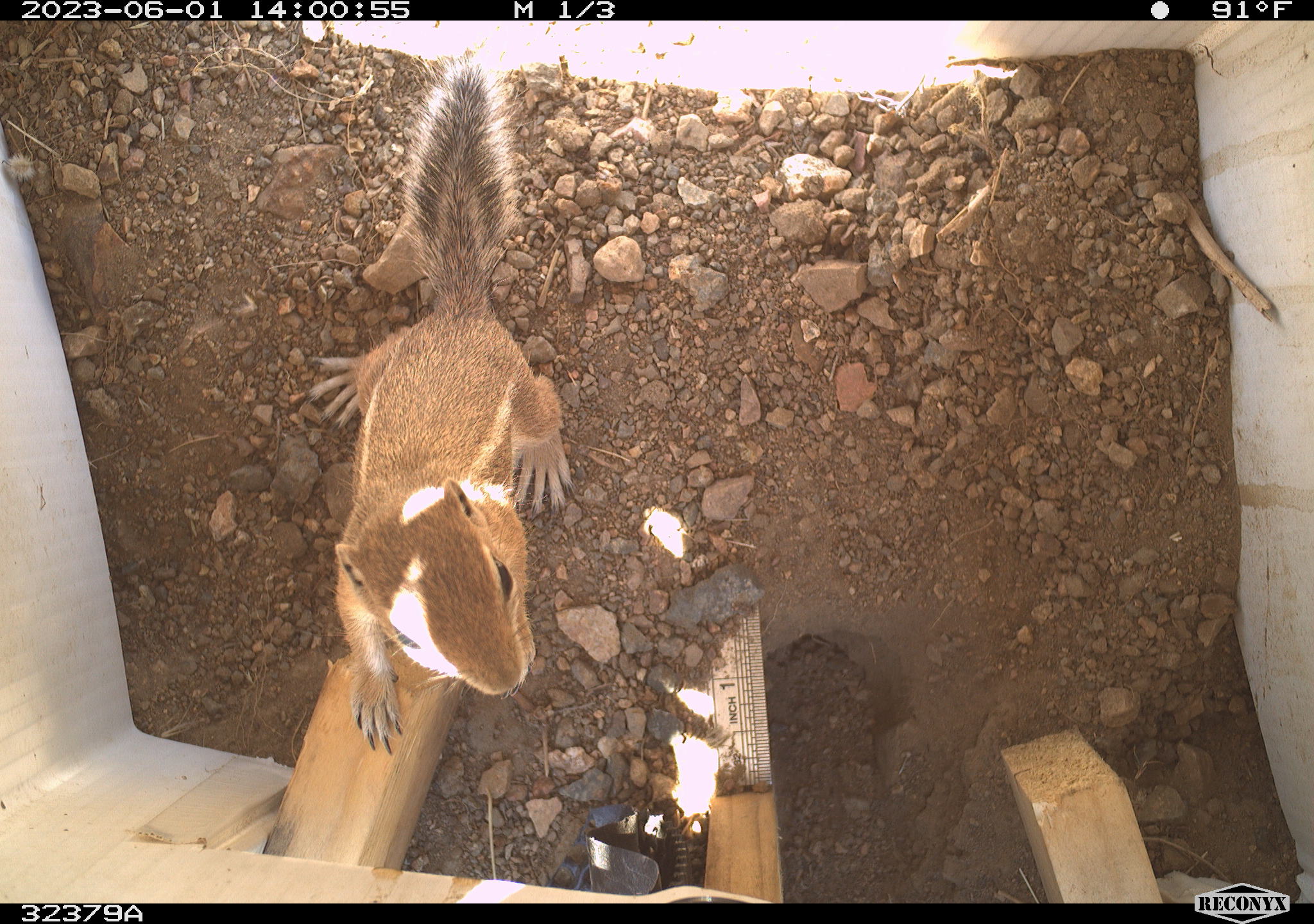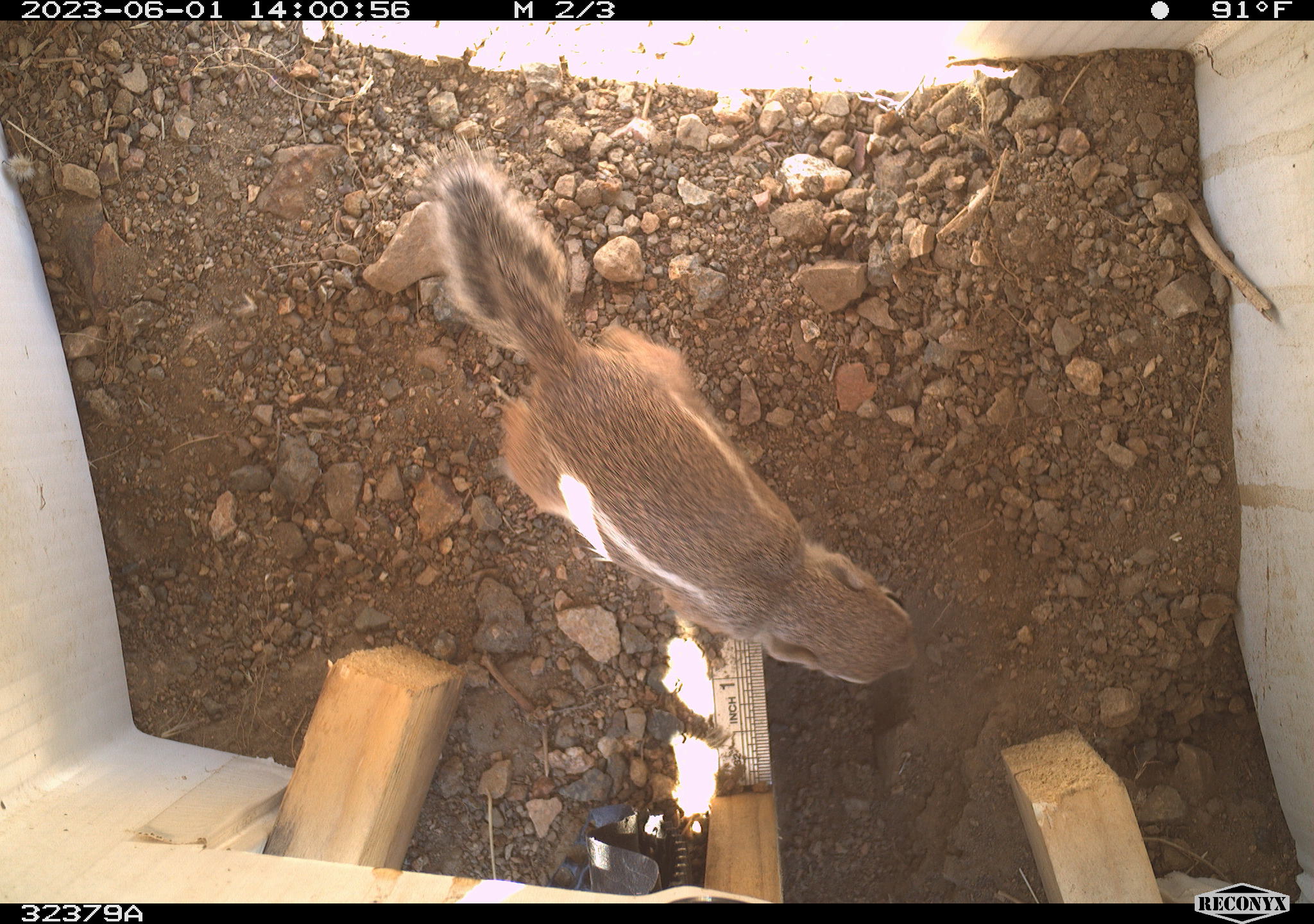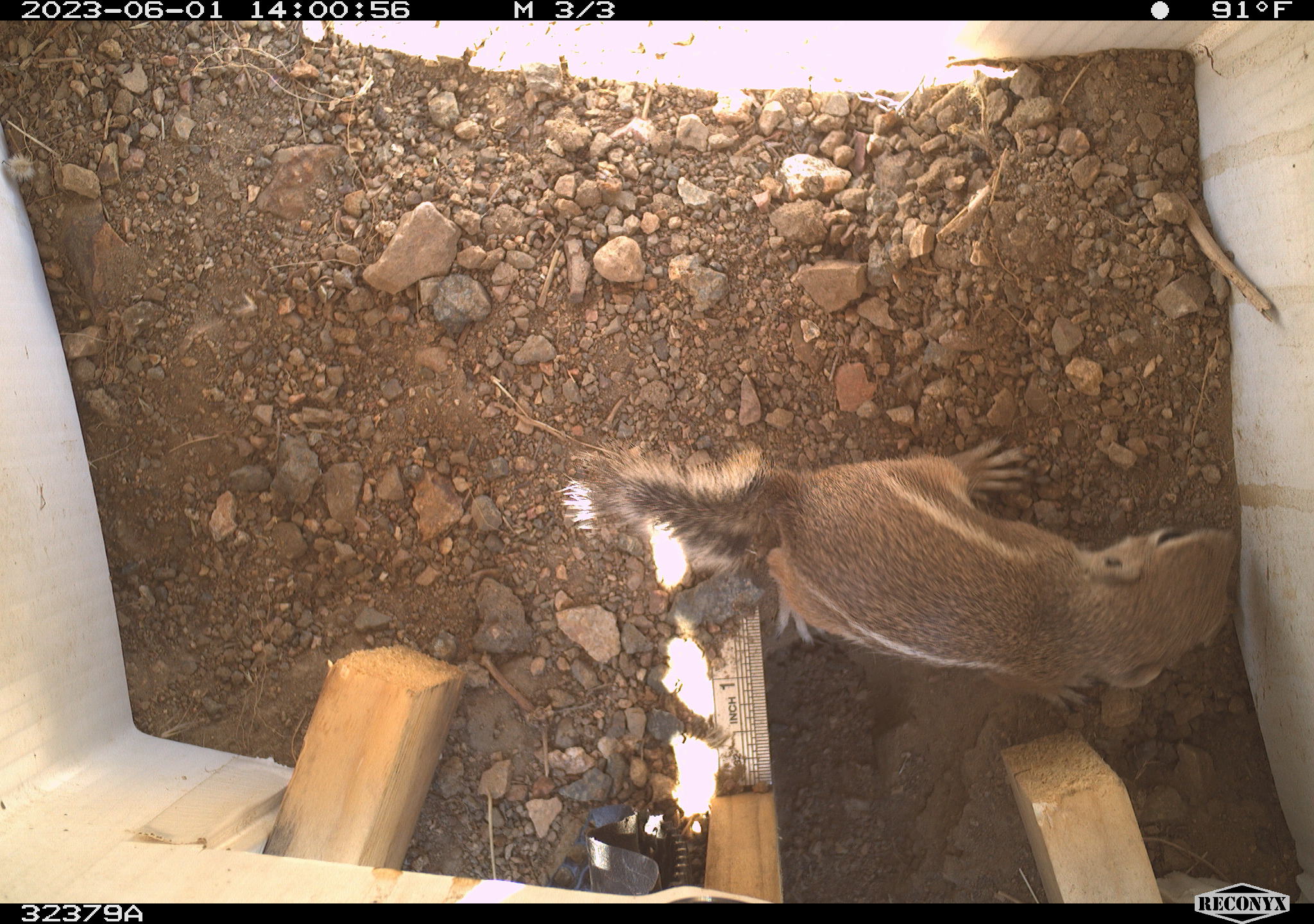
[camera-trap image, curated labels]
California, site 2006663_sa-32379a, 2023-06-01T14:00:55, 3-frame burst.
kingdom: Animalia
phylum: Chordata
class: Mammalia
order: Rodentia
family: Sciuridae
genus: Ammospermophilus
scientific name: Ammospermophilus leucurus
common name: white-tailed antelope squirrel